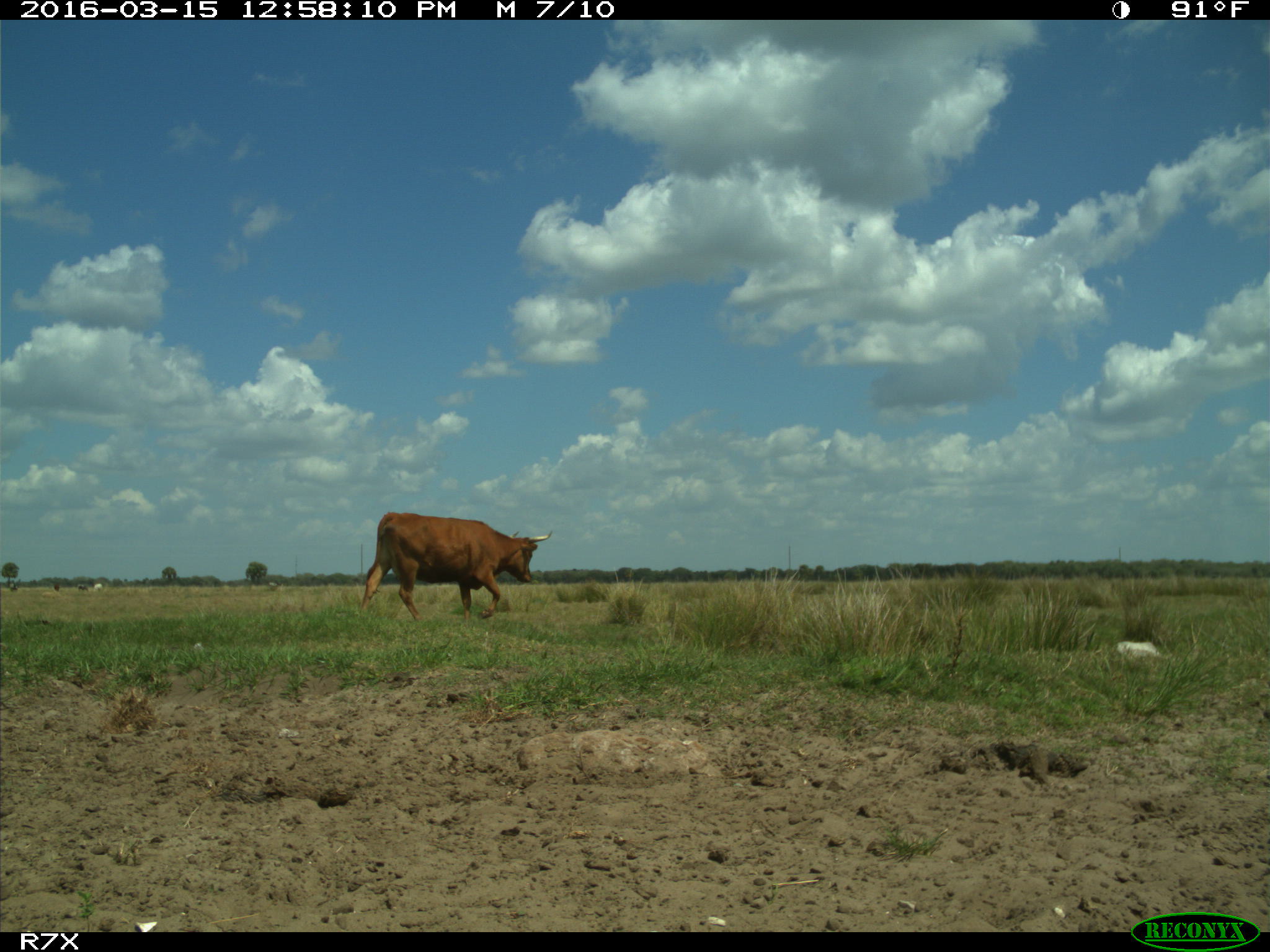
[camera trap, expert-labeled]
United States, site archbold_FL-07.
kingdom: Animalia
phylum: Chordata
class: Mammalia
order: Artiodactyla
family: Bovidae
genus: Bos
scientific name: Bos taurus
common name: domestic cow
Bos taurus (domestic cow).